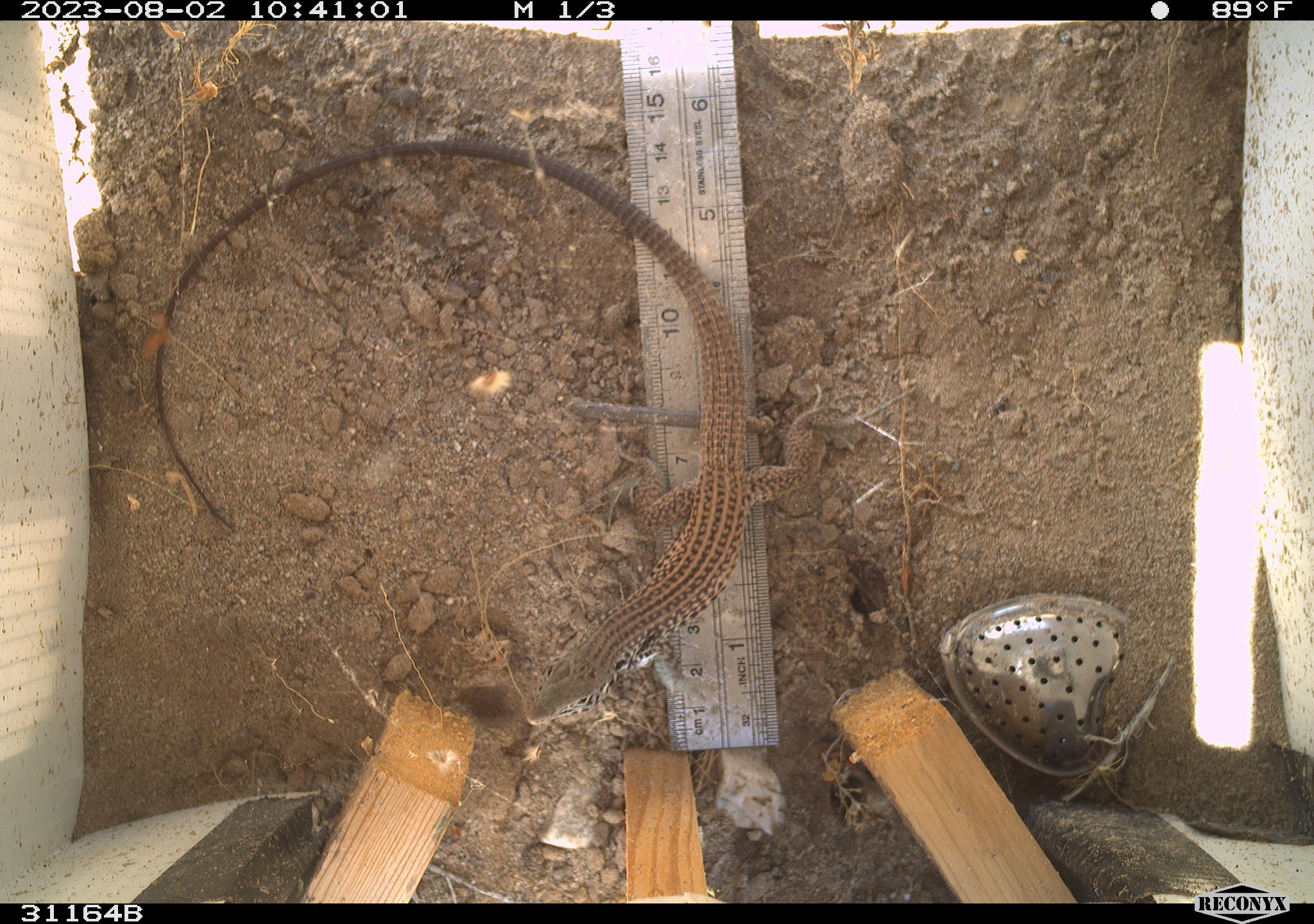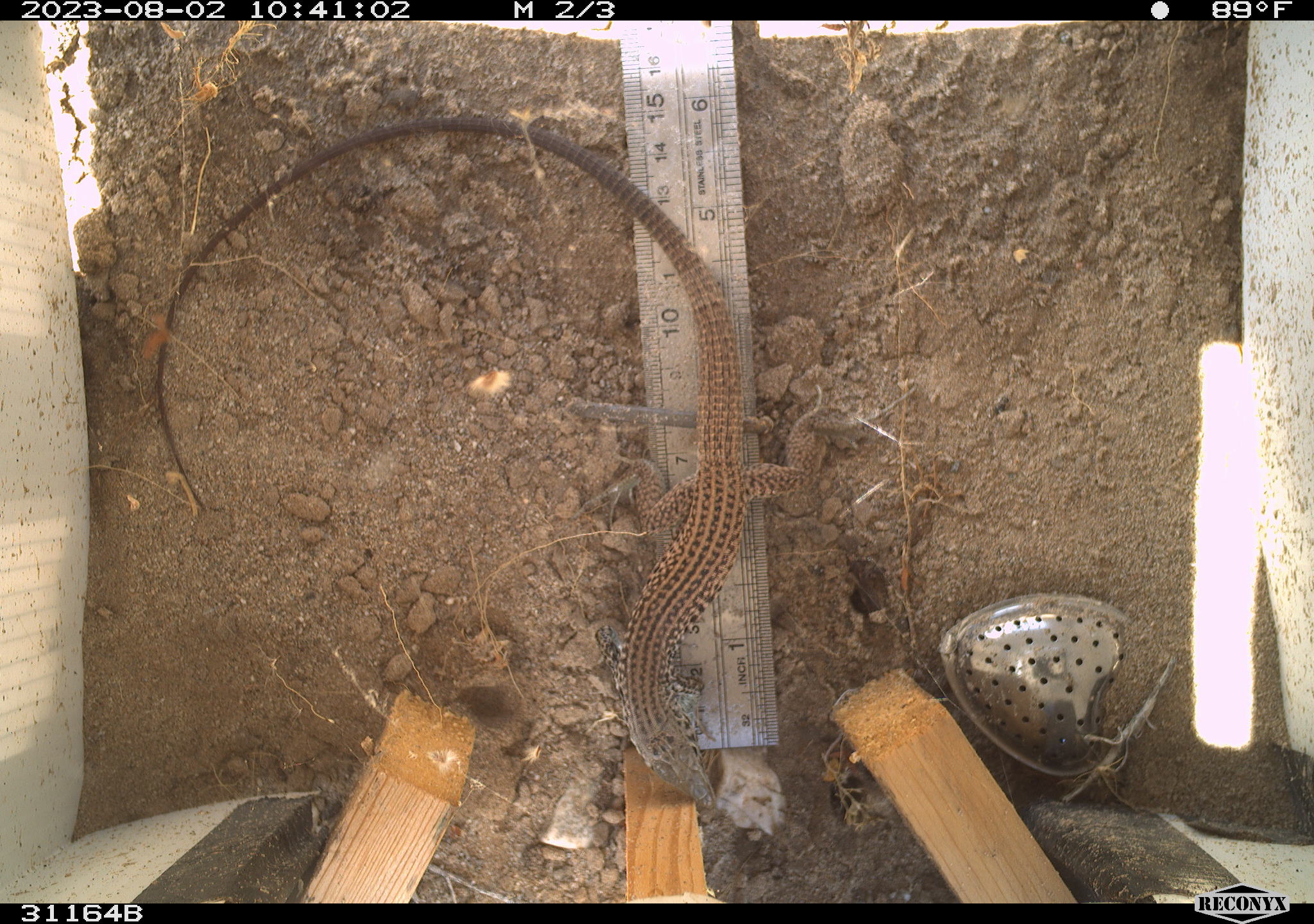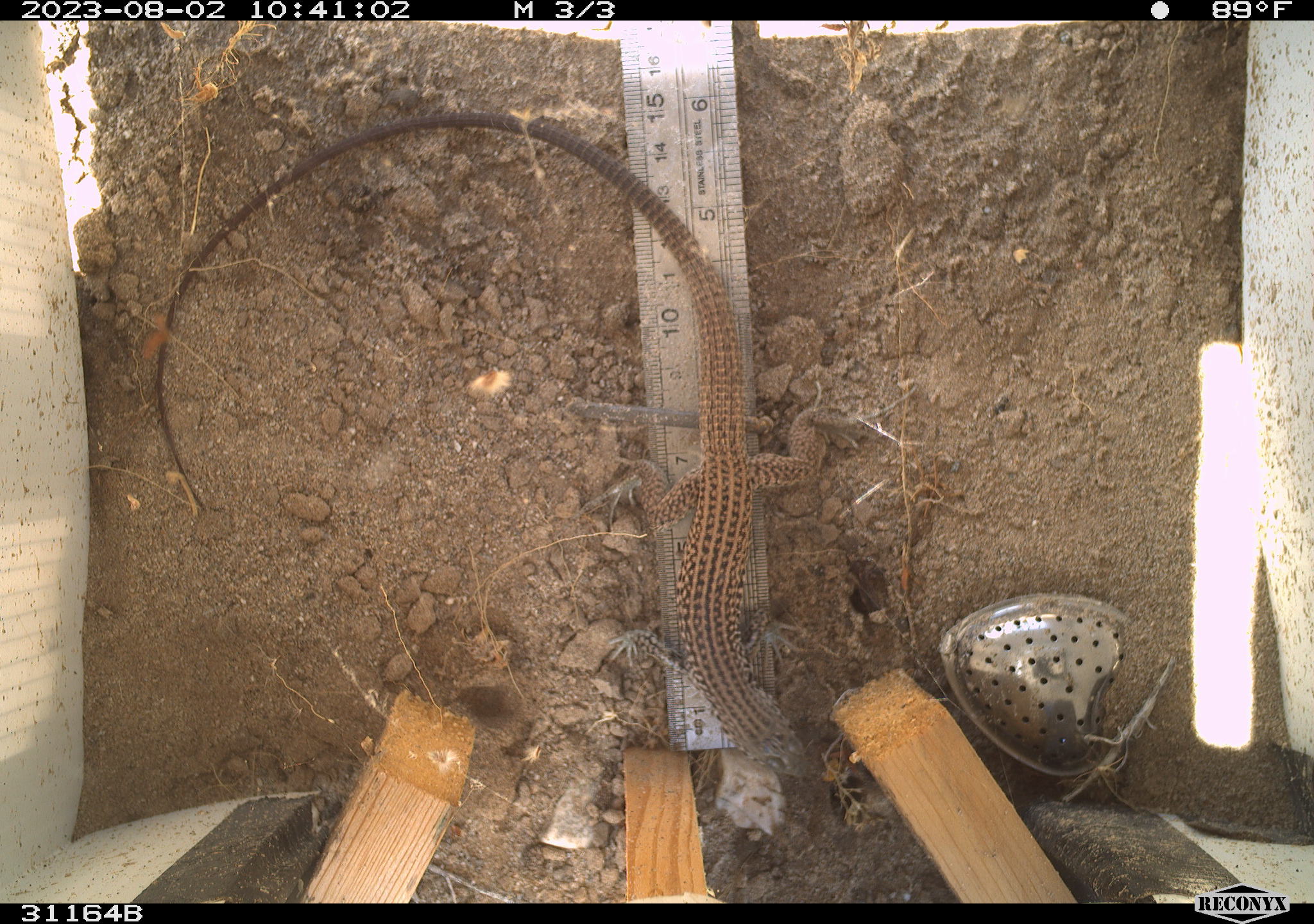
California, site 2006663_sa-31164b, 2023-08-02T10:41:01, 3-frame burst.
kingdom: Animalia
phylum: Chordata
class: Reptilia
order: Squamata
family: Teiidae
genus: Aspidoscelis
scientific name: Aspidoscelis tigris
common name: western whiptail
Western whiptail (Aspidoscelis tigris).